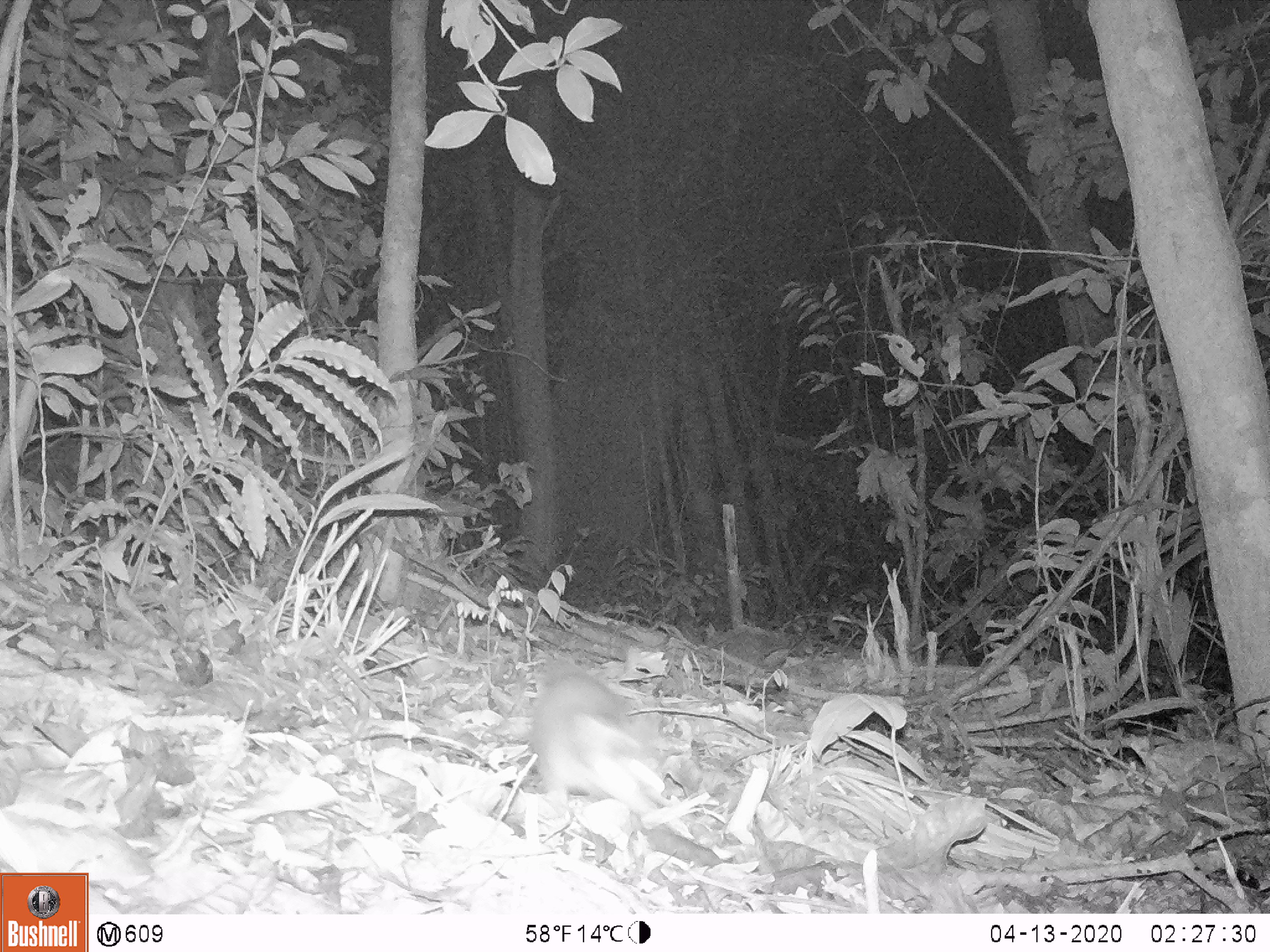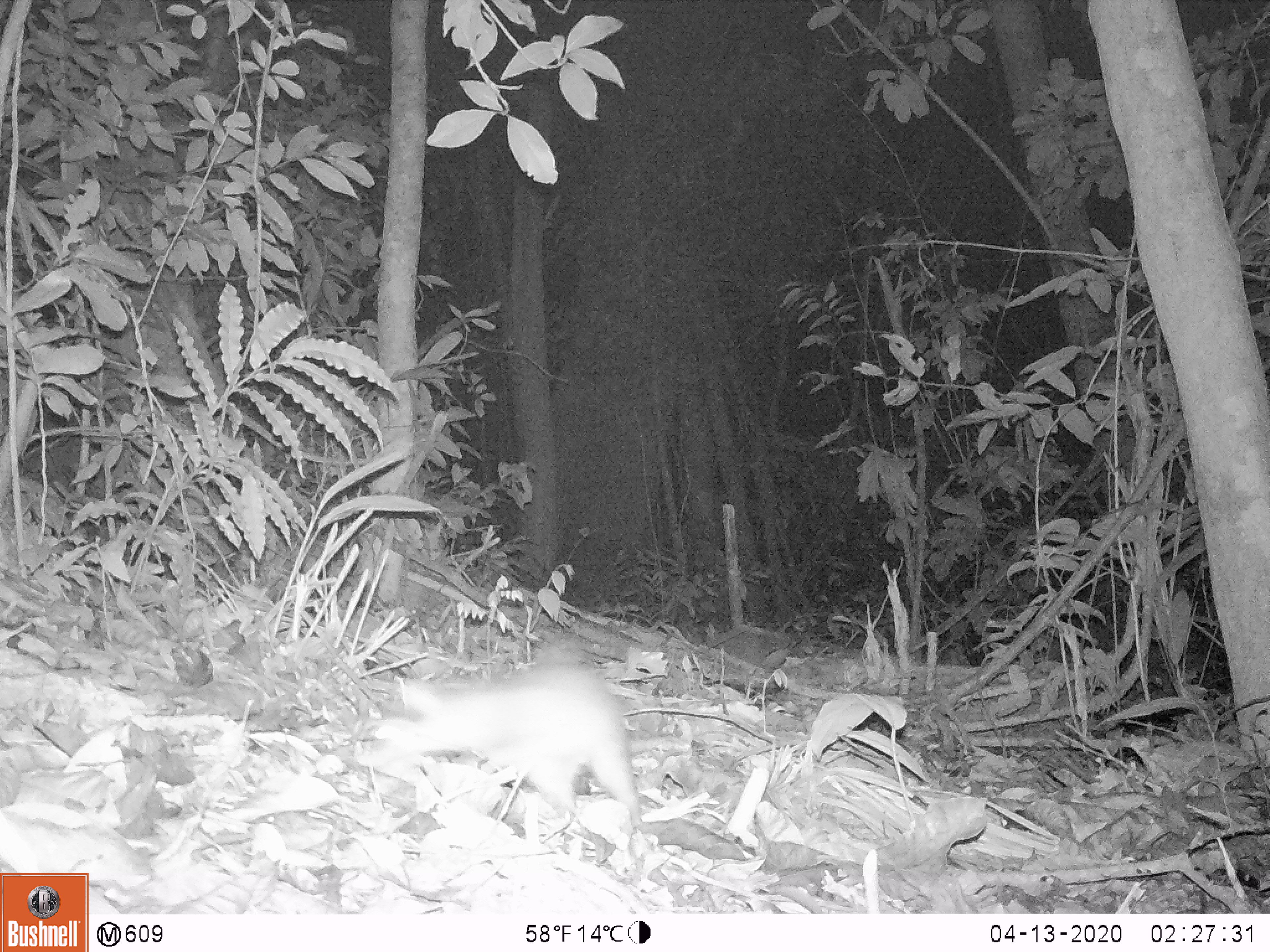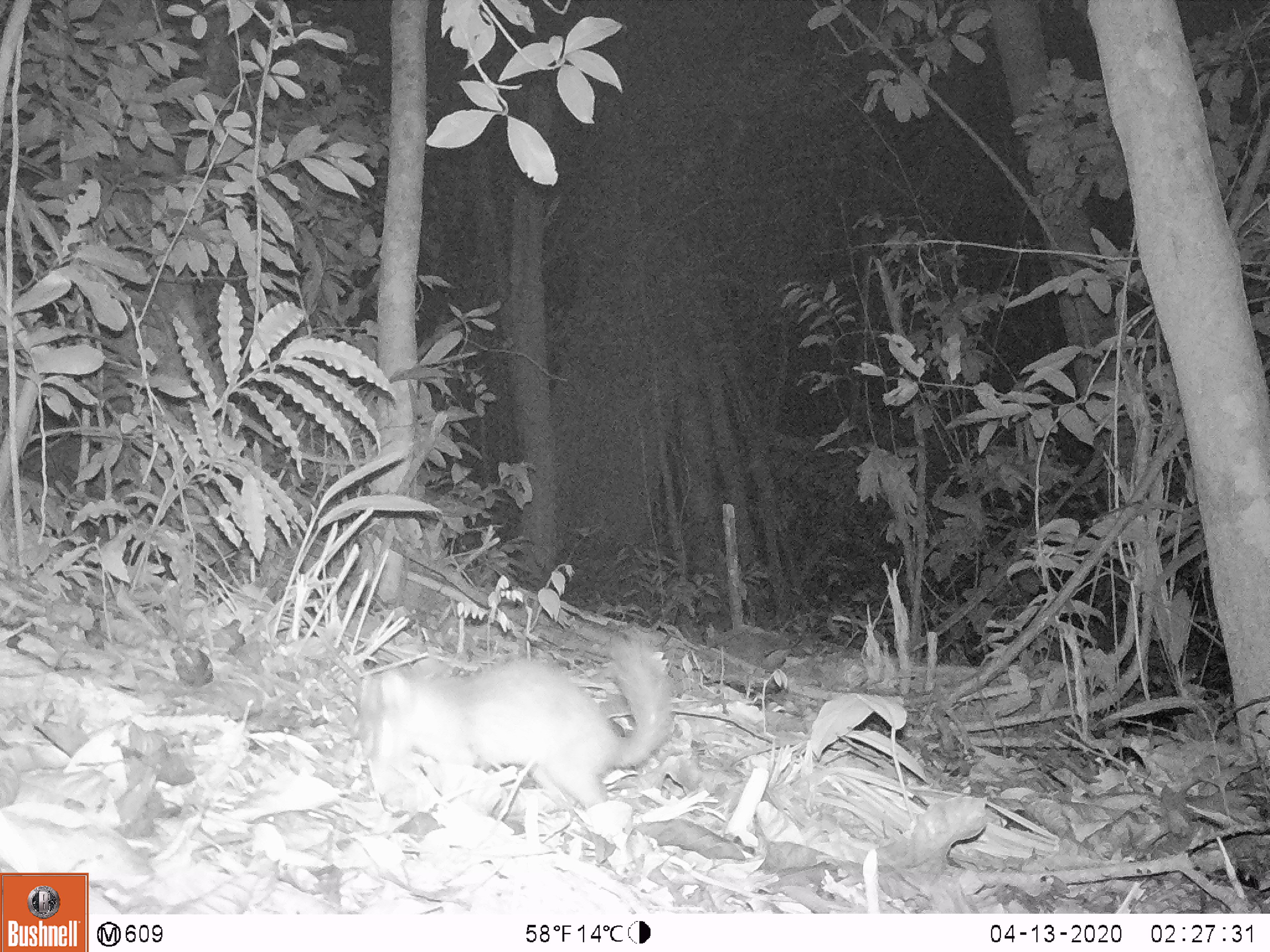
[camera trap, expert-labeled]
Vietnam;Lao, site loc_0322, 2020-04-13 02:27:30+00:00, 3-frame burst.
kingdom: Animalia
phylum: Chordata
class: Mammalia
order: Carnivora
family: Mustelidae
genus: Melogale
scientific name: Melogale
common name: ferret badger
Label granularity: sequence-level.